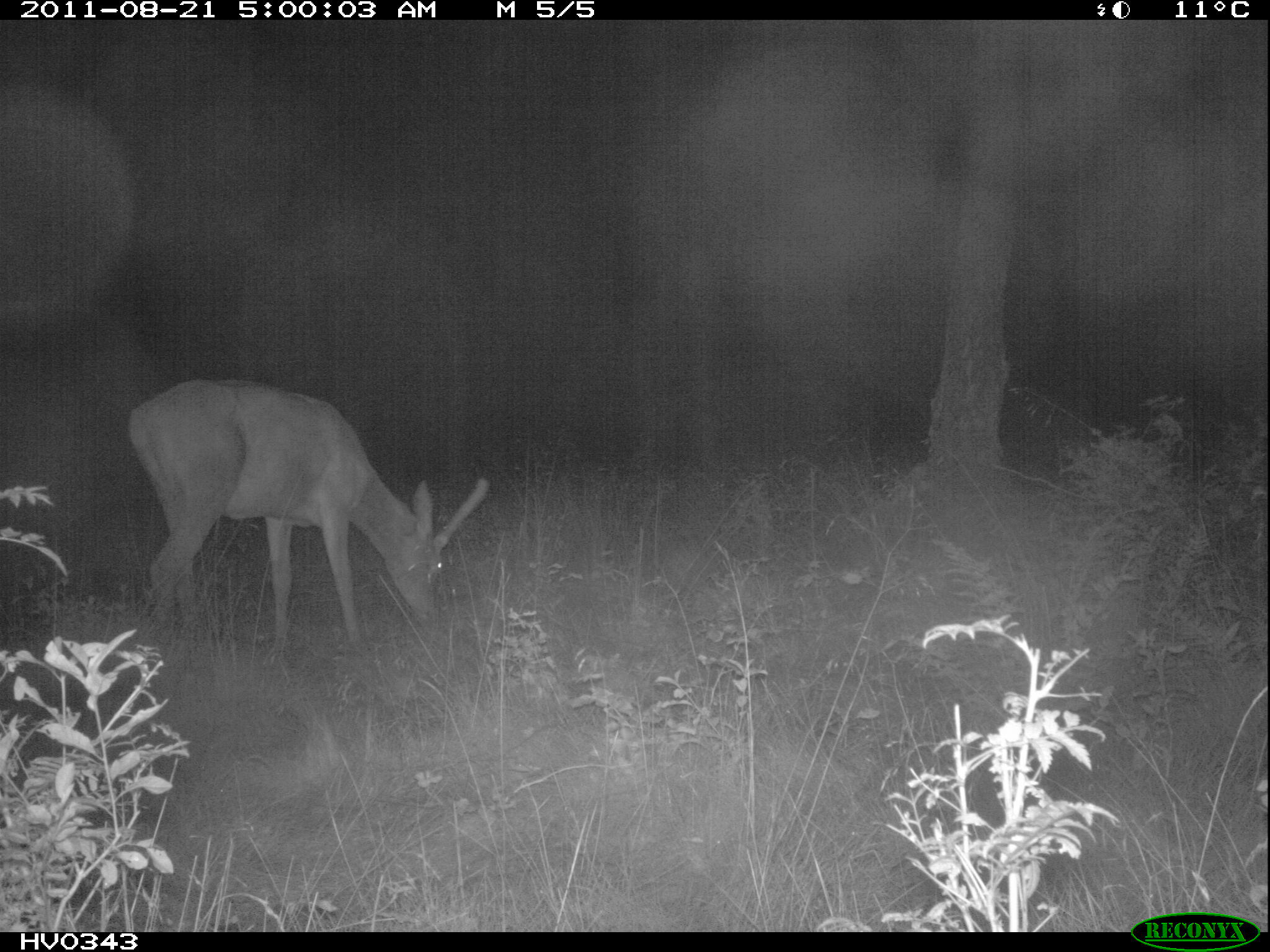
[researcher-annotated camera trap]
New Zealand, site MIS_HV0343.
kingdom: Animalia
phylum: Chordata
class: Mammalia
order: Artiodactyla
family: Cervidae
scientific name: Cervidae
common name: deer